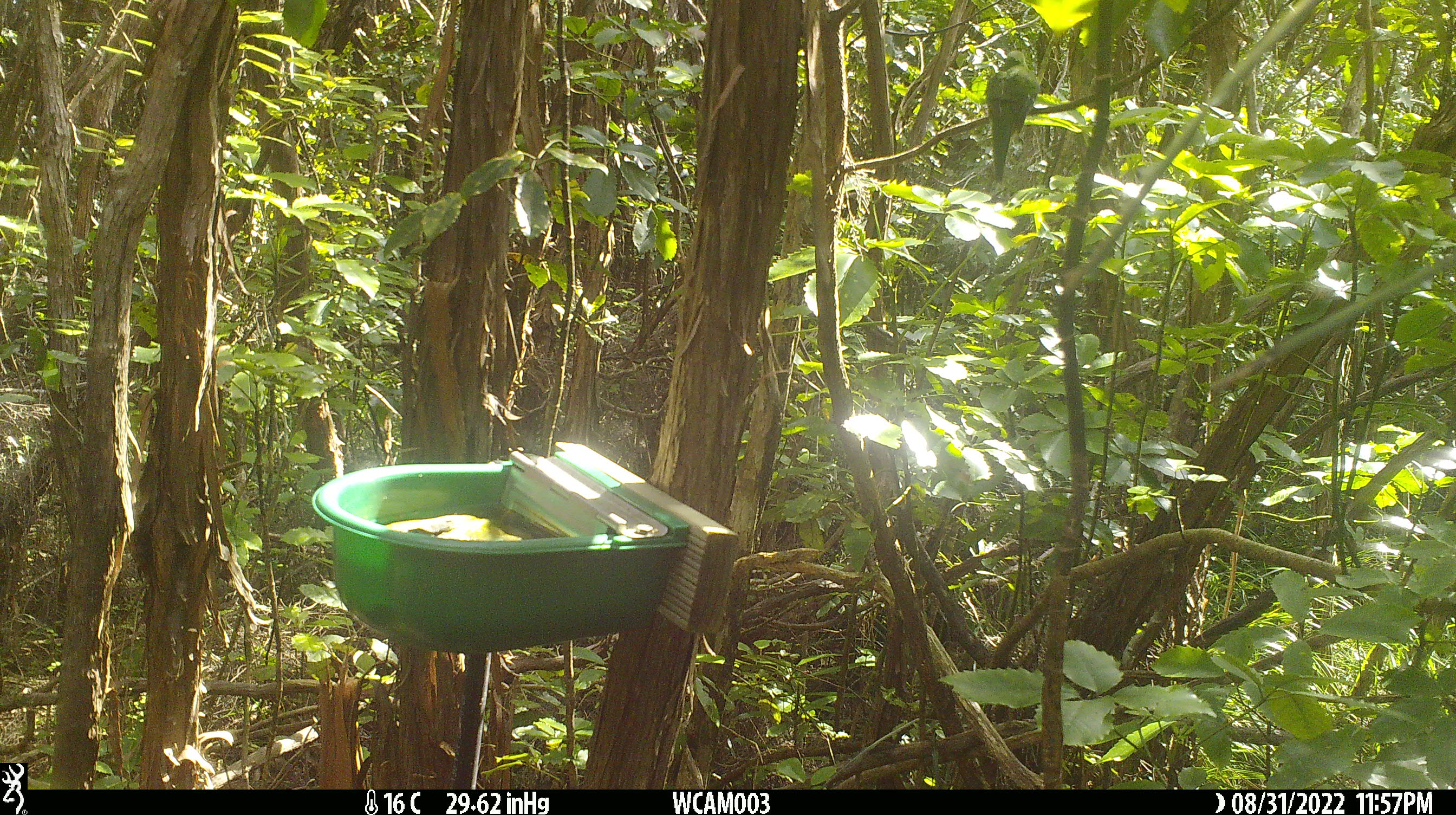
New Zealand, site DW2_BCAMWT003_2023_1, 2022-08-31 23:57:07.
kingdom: Animalia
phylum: Chordata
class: Aves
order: Psittaciformes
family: Psittaculidae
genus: Cyanoramphus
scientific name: Cyanoramphus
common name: parakeet